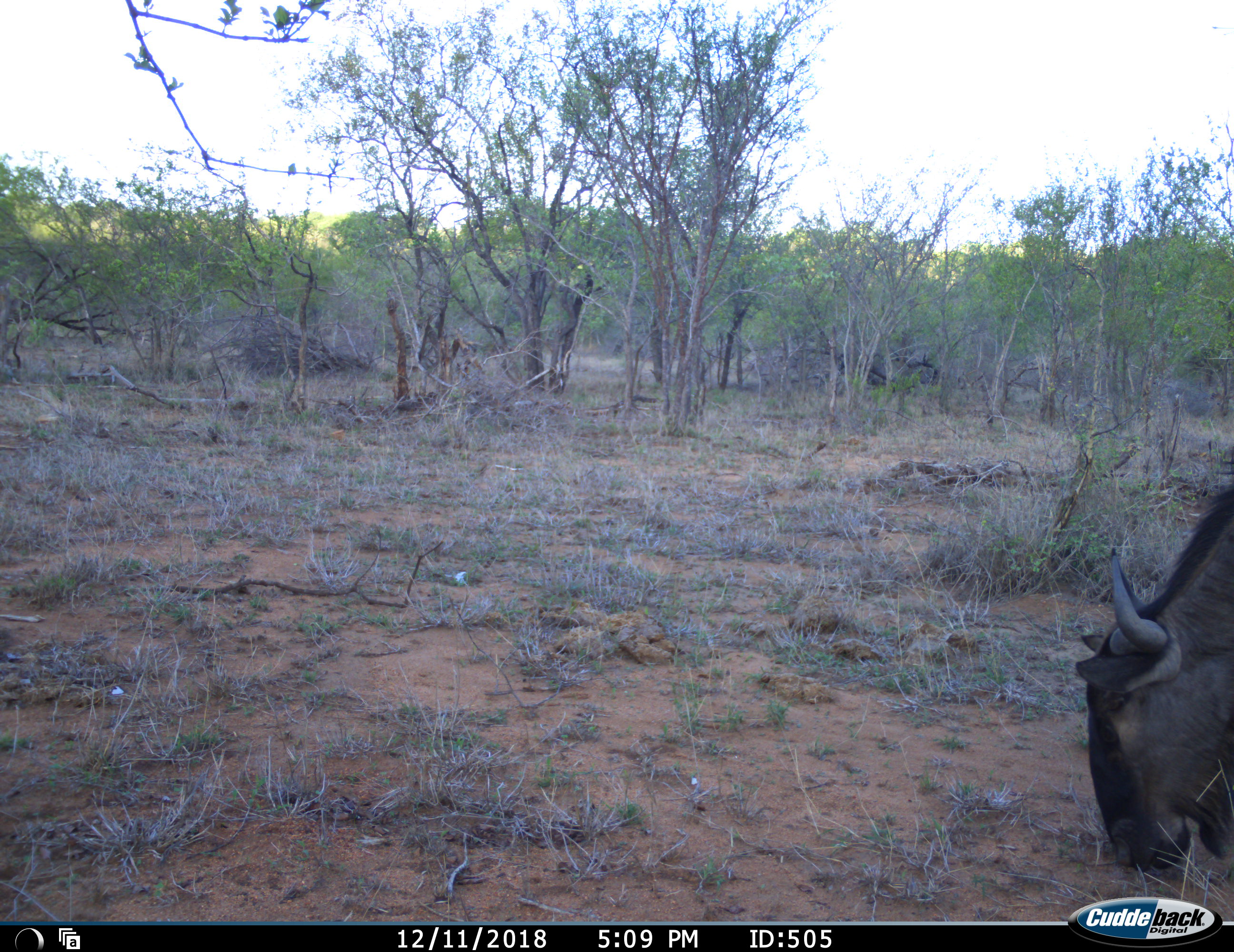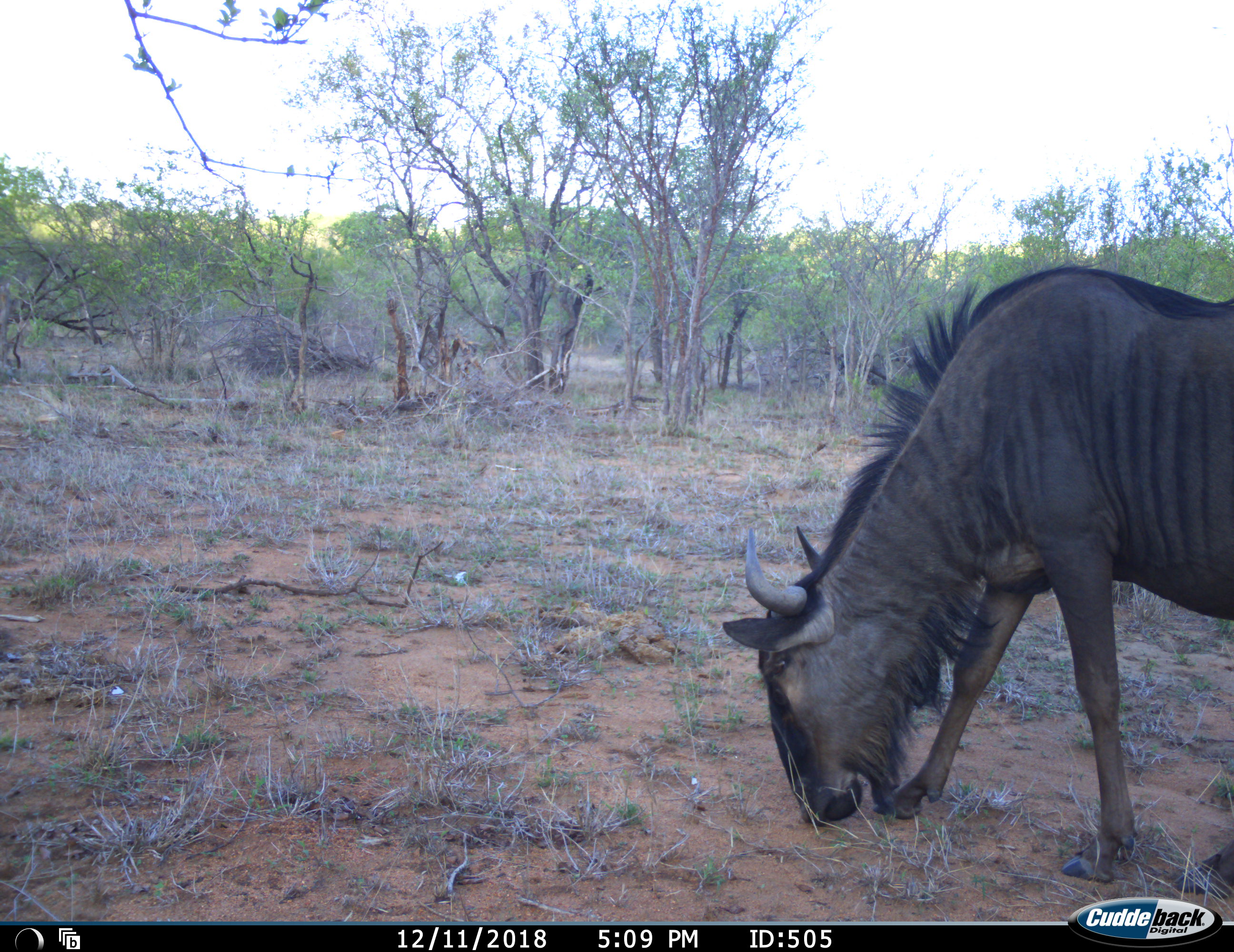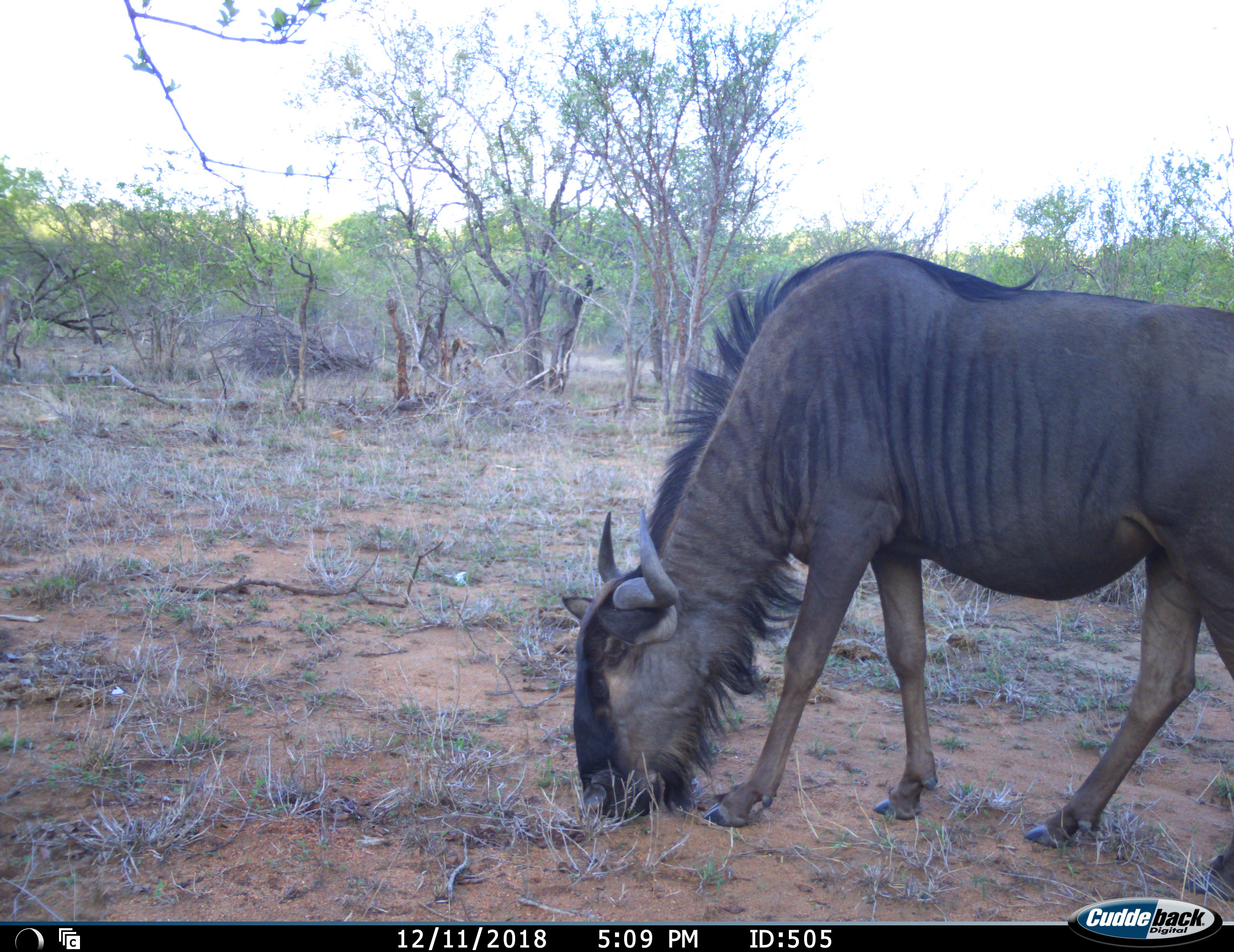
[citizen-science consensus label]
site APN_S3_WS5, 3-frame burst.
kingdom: Animalia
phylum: Chordata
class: Mammalia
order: Artiodactyla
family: Bovidae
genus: Connochaetes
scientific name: Connochaetes taurinus taurinus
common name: blue wildebeest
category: wildebeestblue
Wildebeestblue (blue wildebeest) (Connochaetes taurinus taurinus), count 1. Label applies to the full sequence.